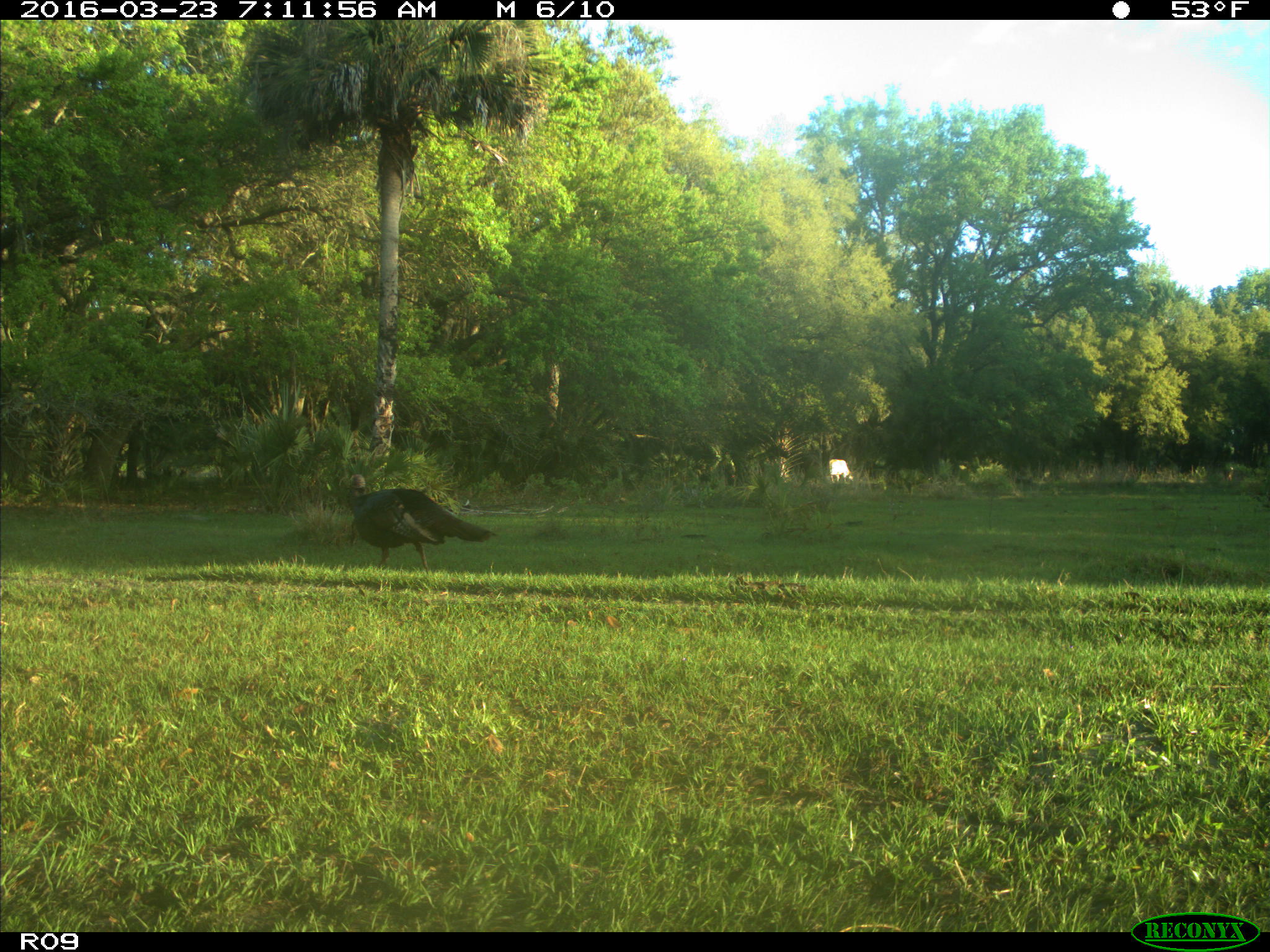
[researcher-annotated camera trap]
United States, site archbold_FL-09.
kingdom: Animalia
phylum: Chordata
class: Mammalia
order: Artiodactyla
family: Bovidae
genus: Bos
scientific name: Bos taurus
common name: domestic cow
Bos taurus (domestic cow).